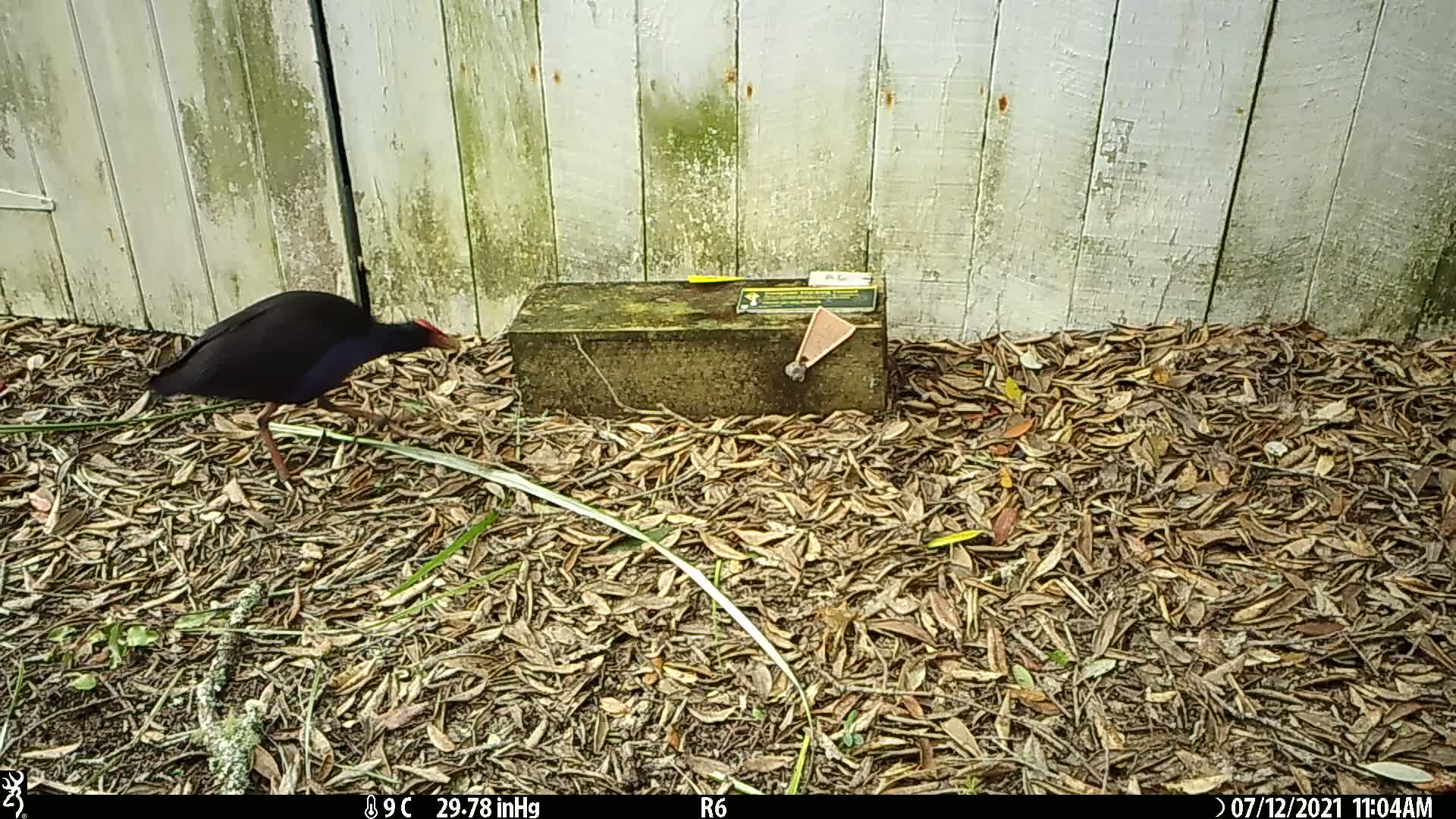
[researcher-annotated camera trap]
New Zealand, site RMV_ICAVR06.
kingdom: Animalia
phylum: Chordata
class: Aves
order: Gruiformes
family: Rallidae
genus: Porphyrio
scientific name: Porphyrio melanotus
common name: australasian swamphen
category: pukeko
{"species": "pukeko (australasian swamphen) (Porphyrio melanotus)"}